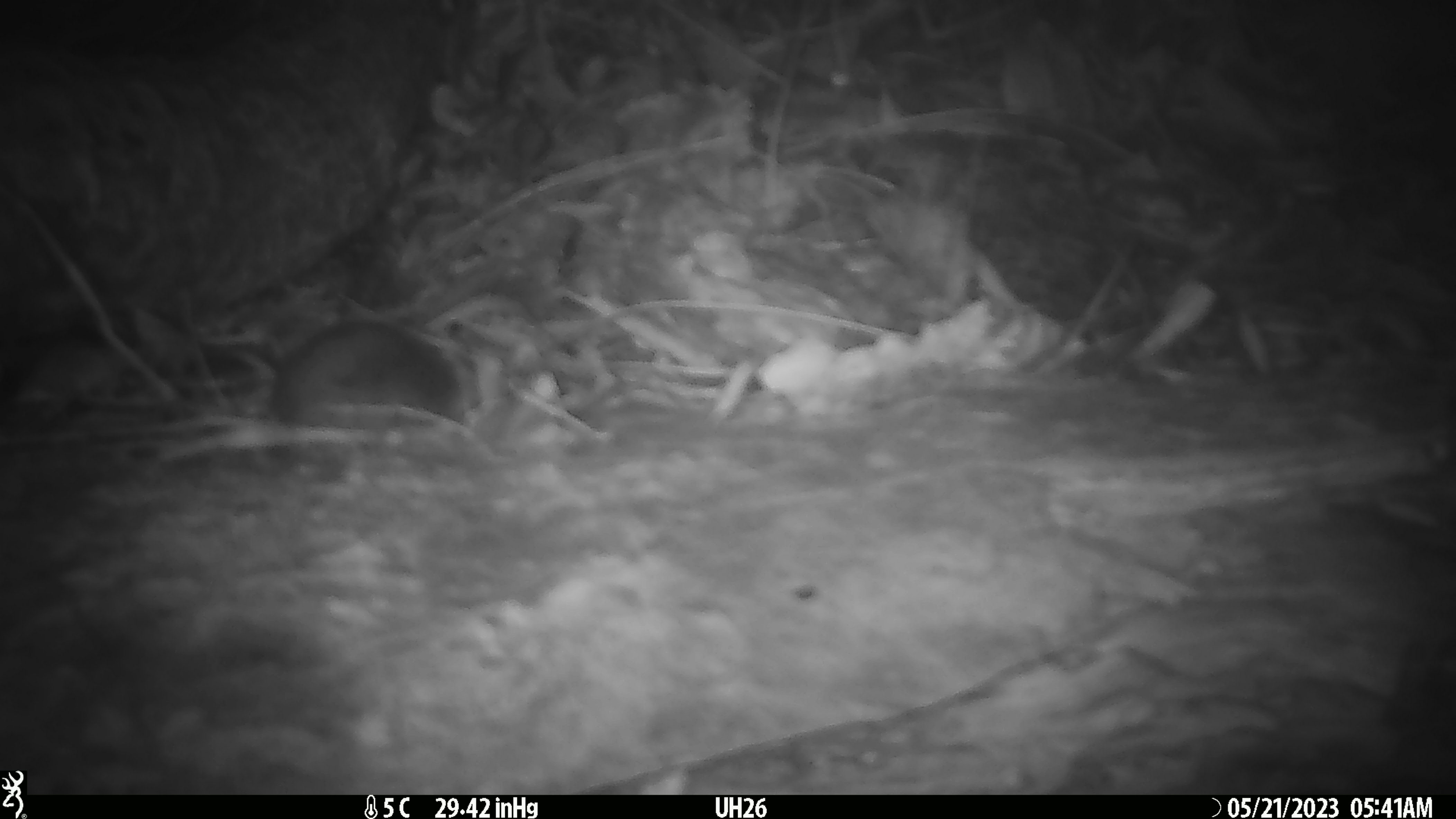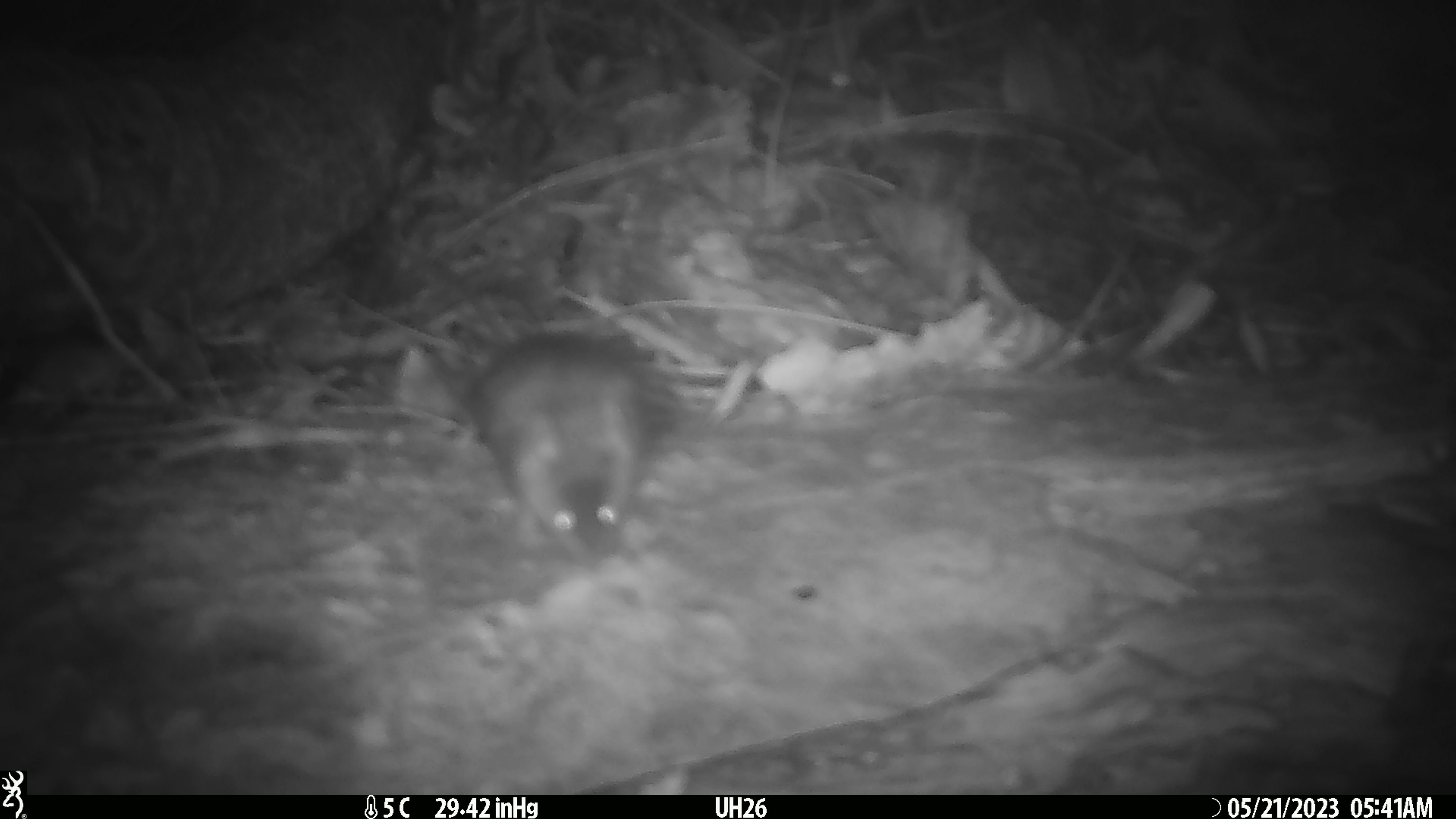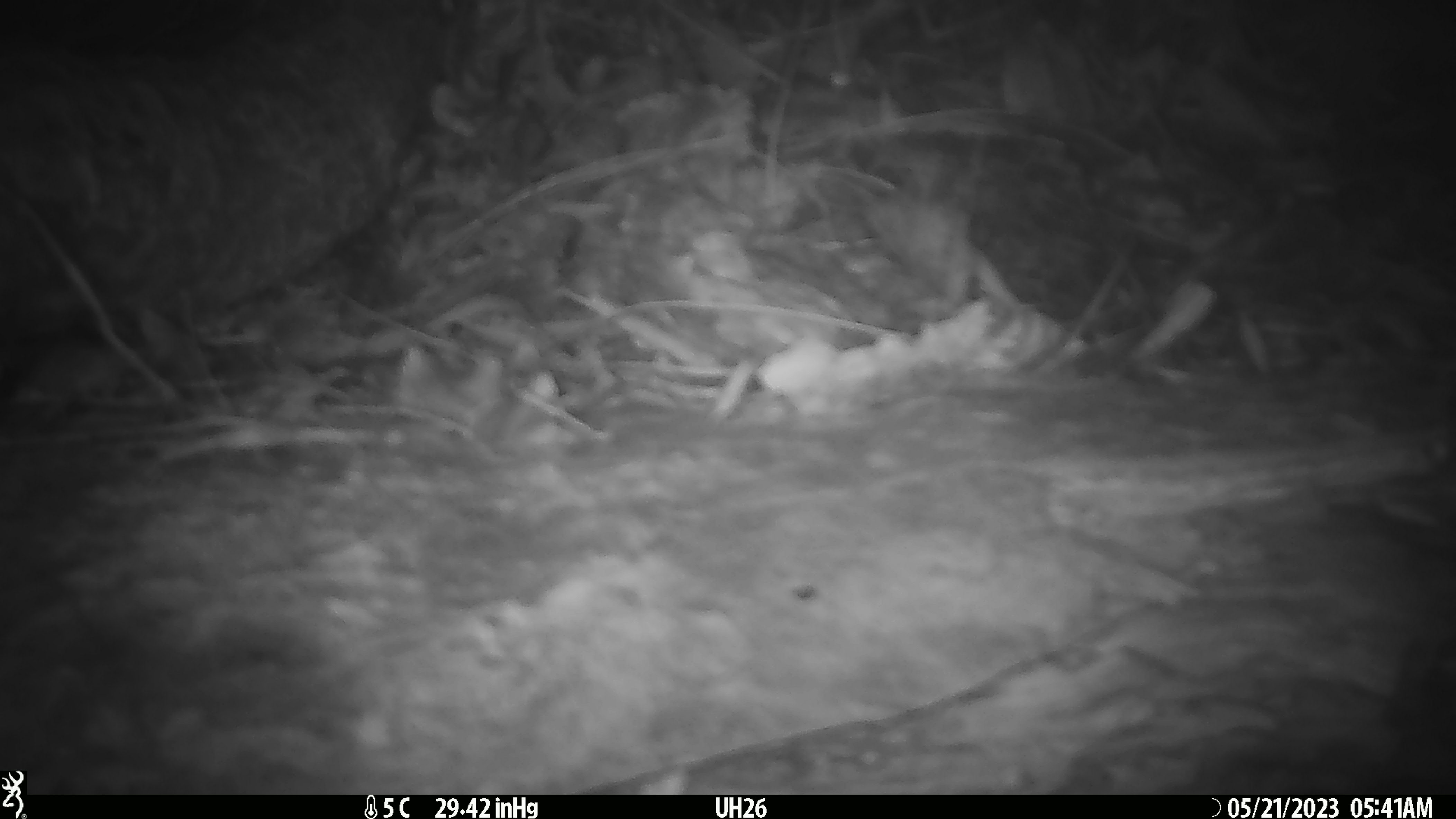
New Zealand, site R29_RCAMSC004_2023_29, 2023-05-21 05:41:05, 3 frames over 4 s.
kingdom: Animalia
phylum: Chordata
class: Mammalia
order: Rodentia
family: Muridae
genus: Mus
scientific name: Mus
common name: mouse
Mouse (Mus).